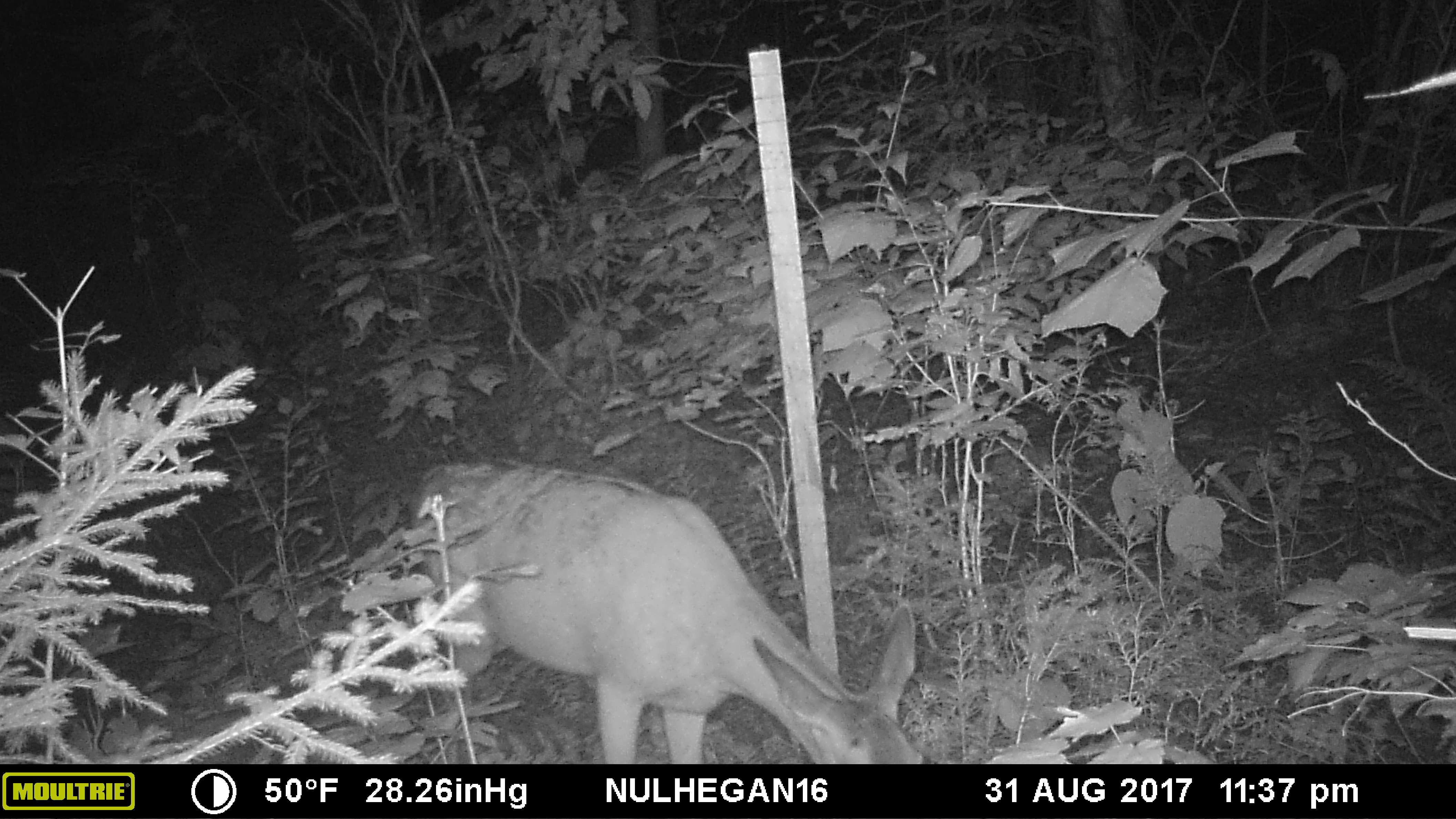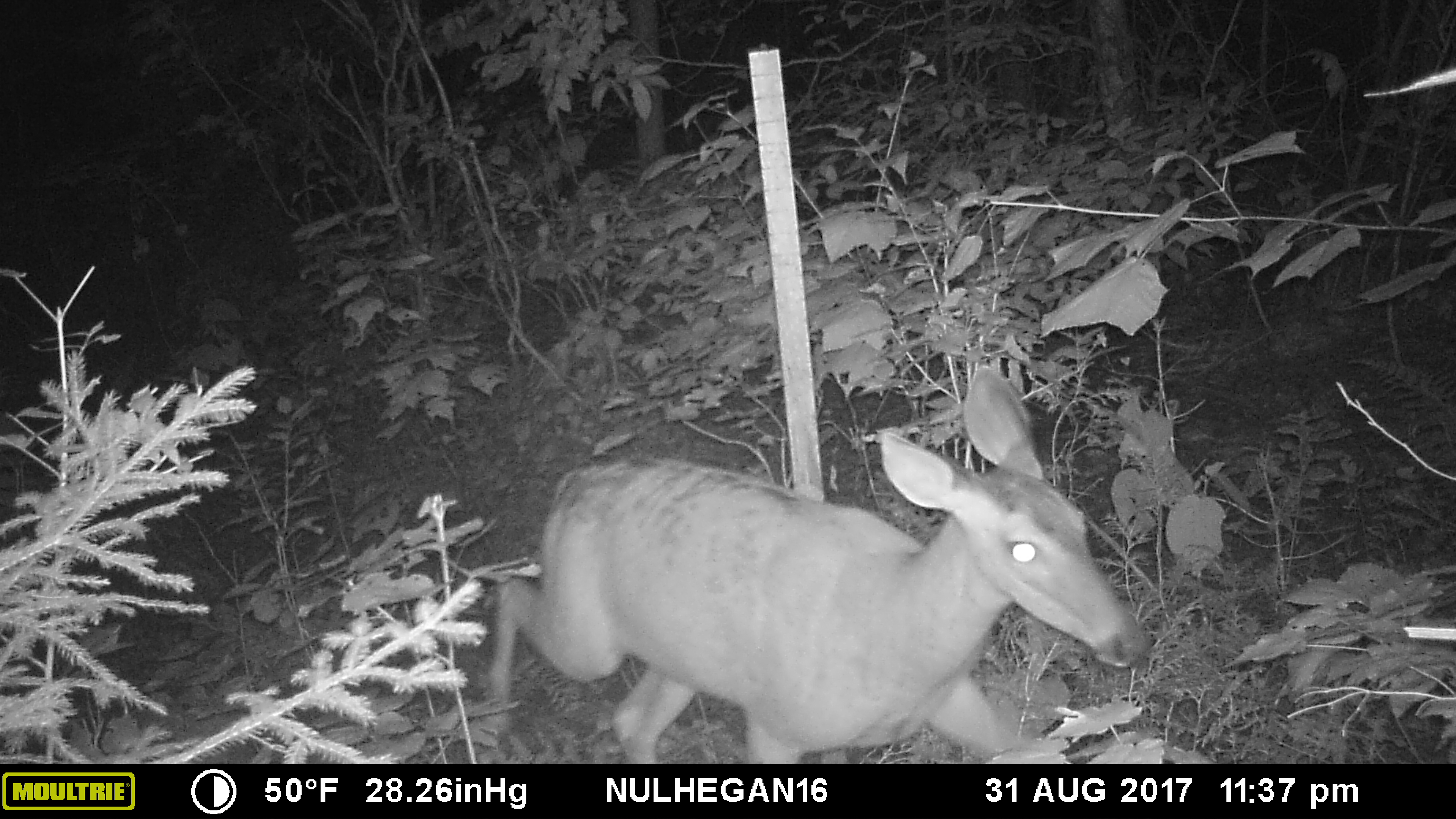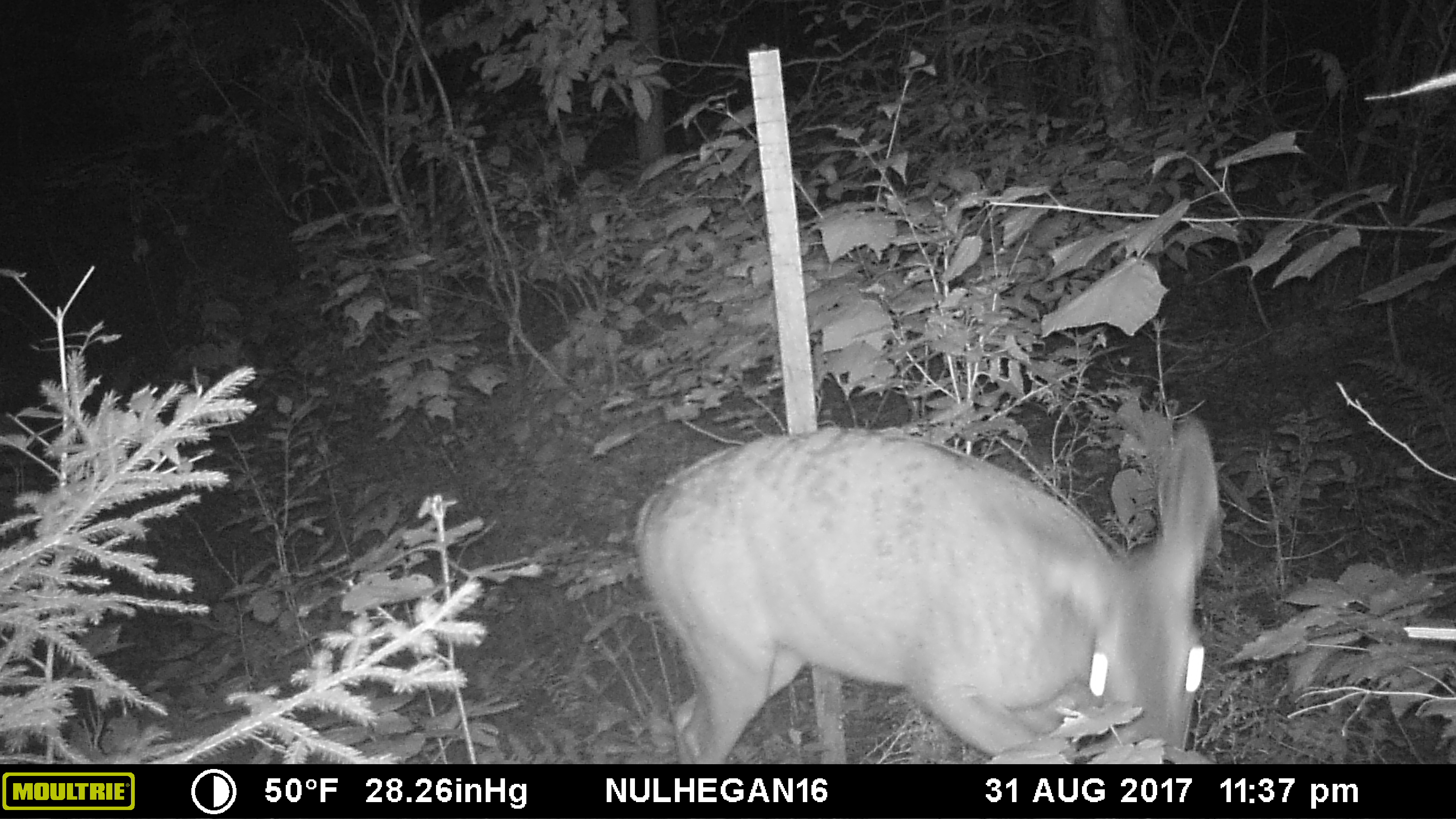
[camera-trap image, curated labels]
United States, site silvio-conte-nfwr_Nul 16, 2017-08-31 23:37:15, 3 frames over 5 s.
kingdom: Animalia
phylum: Chordata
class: Mammalia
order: Artiodactyla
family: Cervidae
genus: Odocoileus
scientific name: Odocoileus virginianus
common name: white-tailed deer